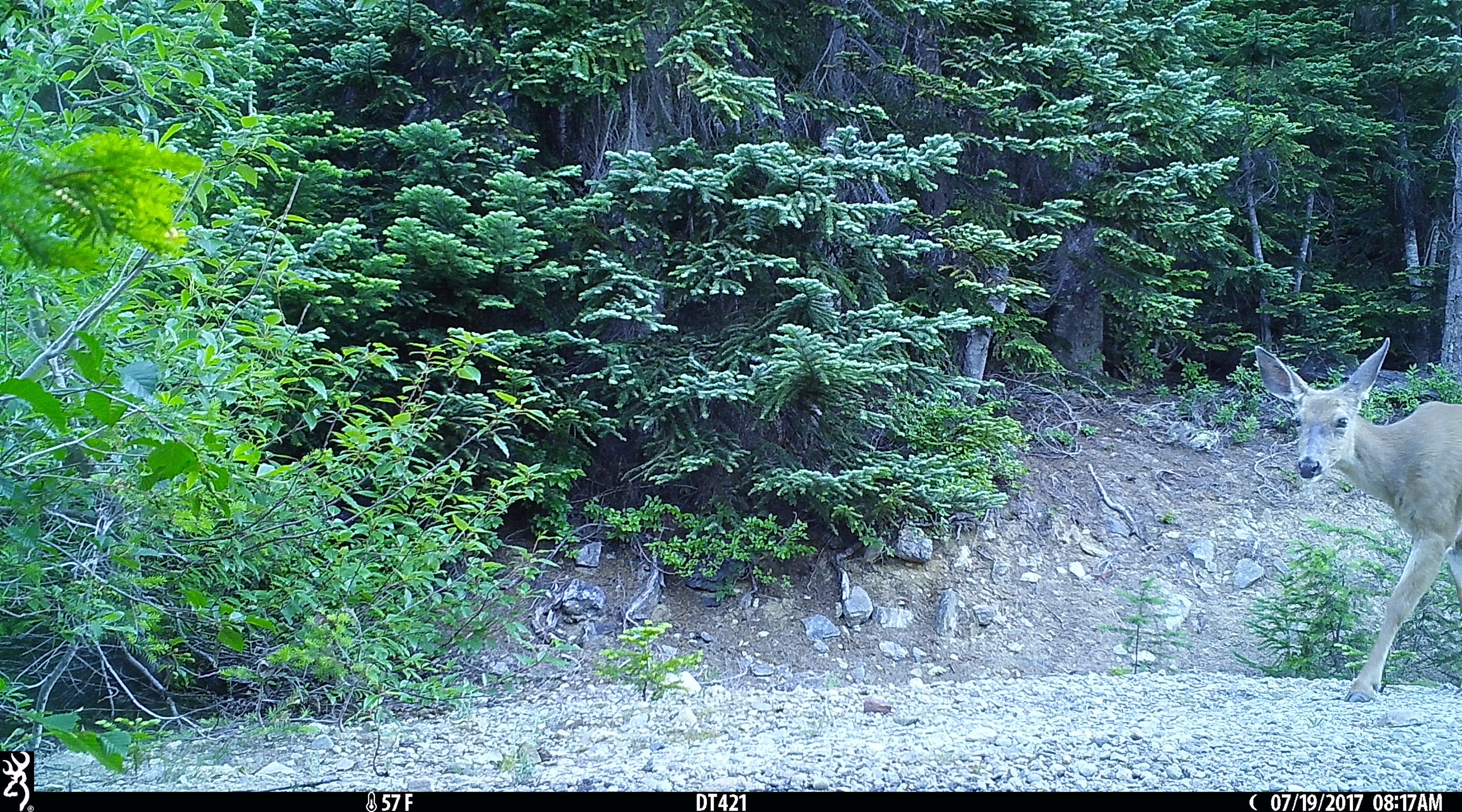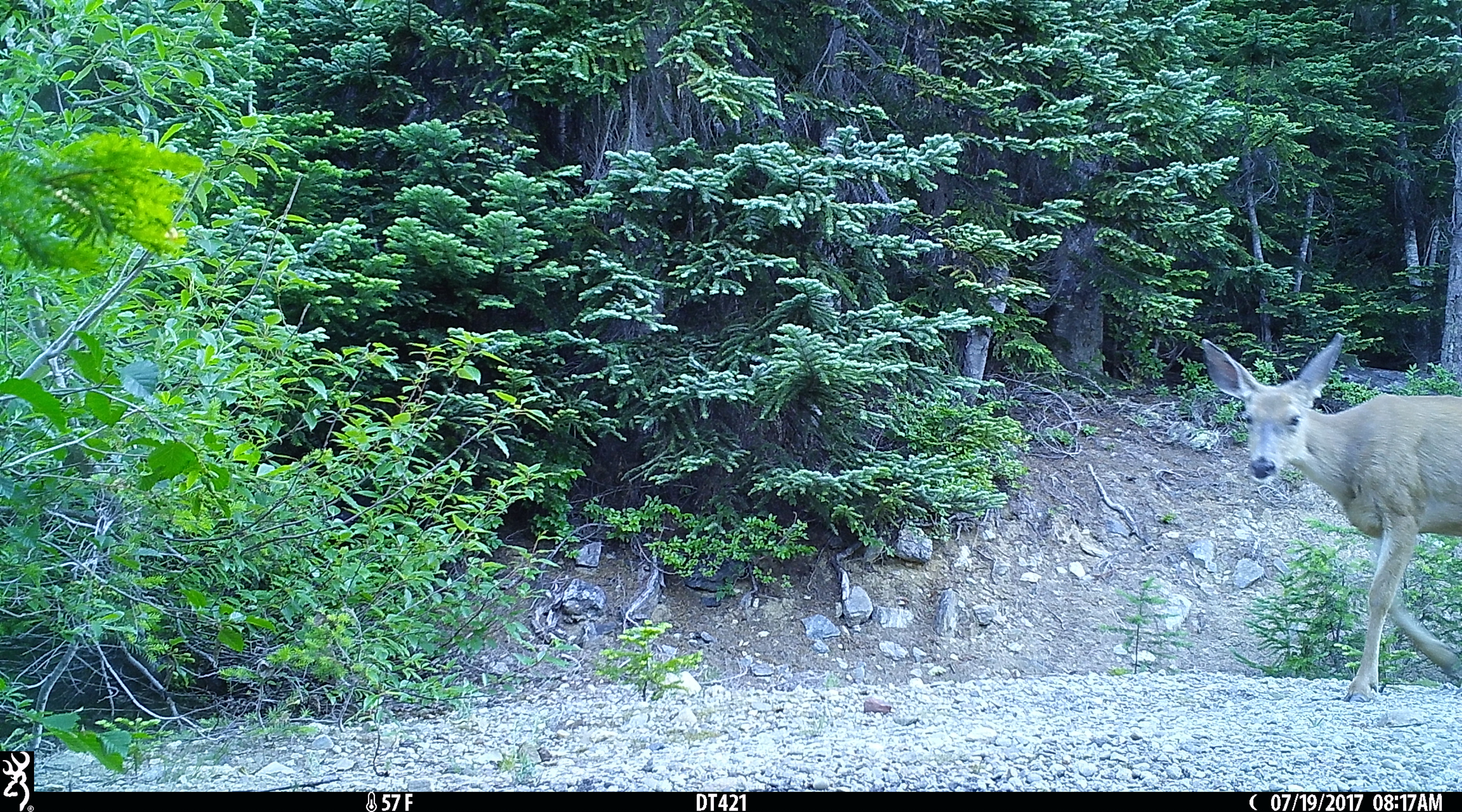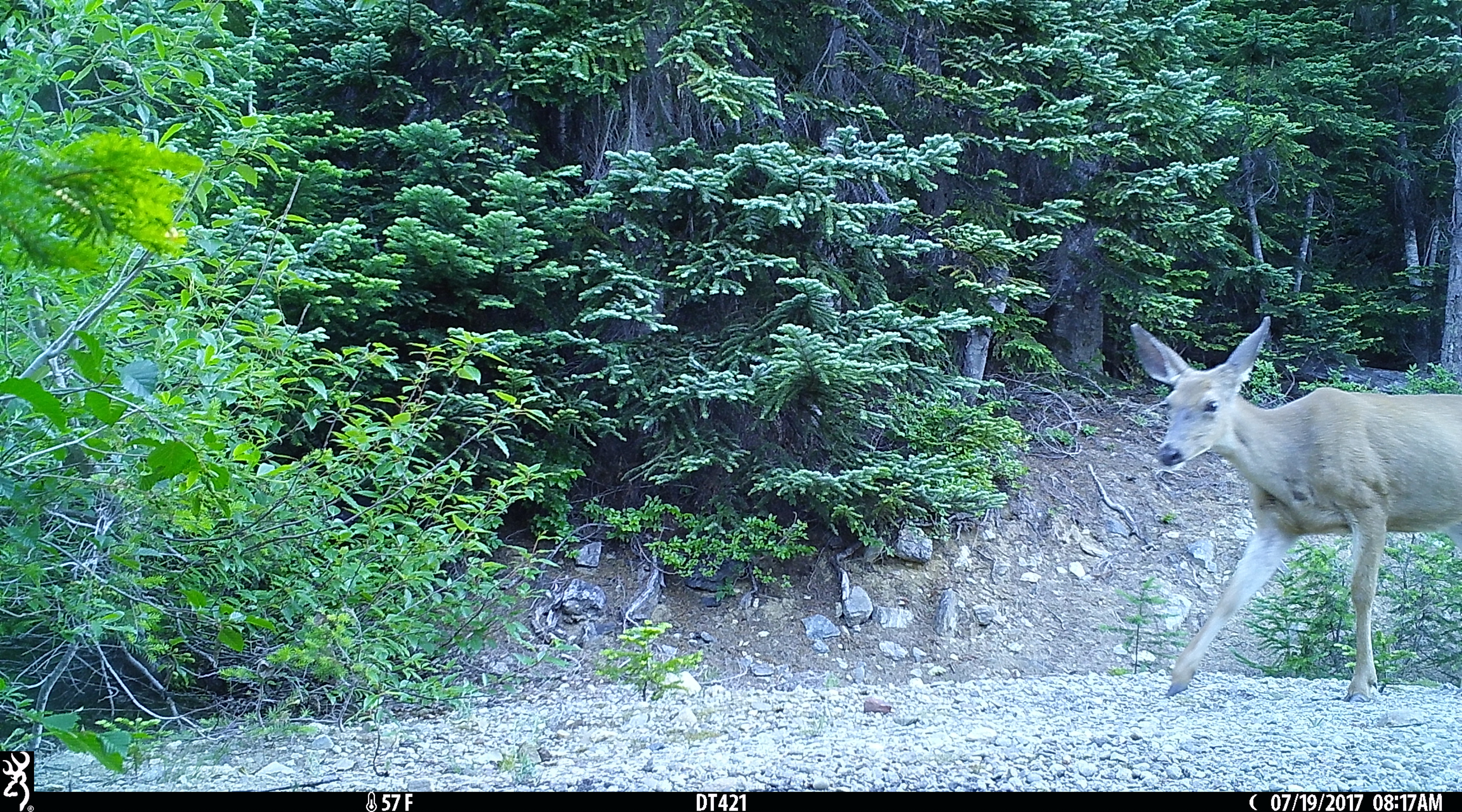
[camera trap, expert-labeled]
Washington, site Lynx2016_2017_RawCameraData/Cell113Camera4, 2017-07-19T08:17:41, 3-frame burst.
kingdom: Animalia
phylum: Chordata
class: Mammalia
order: Artiodactyla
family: Cervidae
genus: Odocoileus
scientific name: Odocoileus hemionus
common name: mule deer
Odocoileus hemionus (mule deer). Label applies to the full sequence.